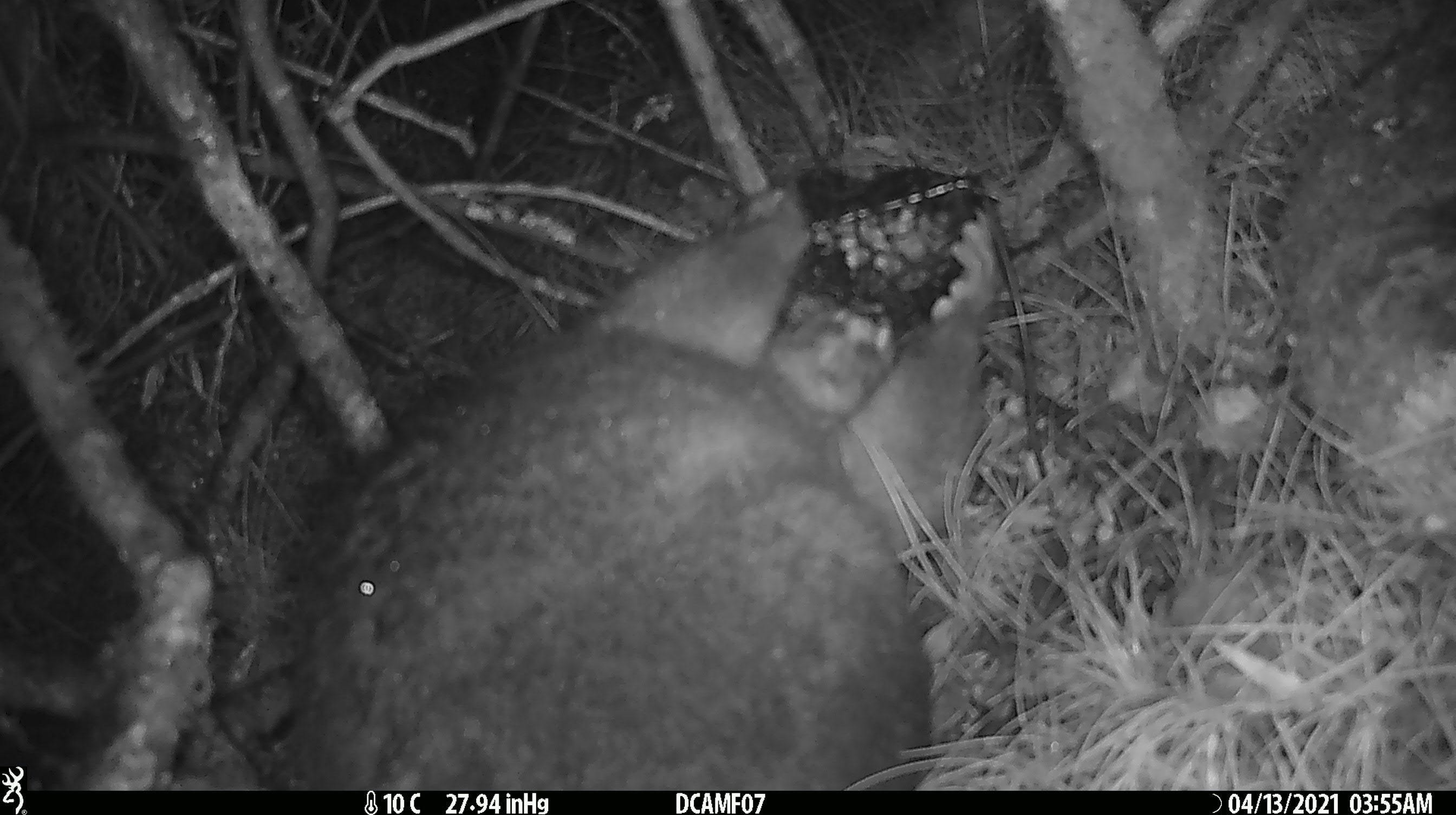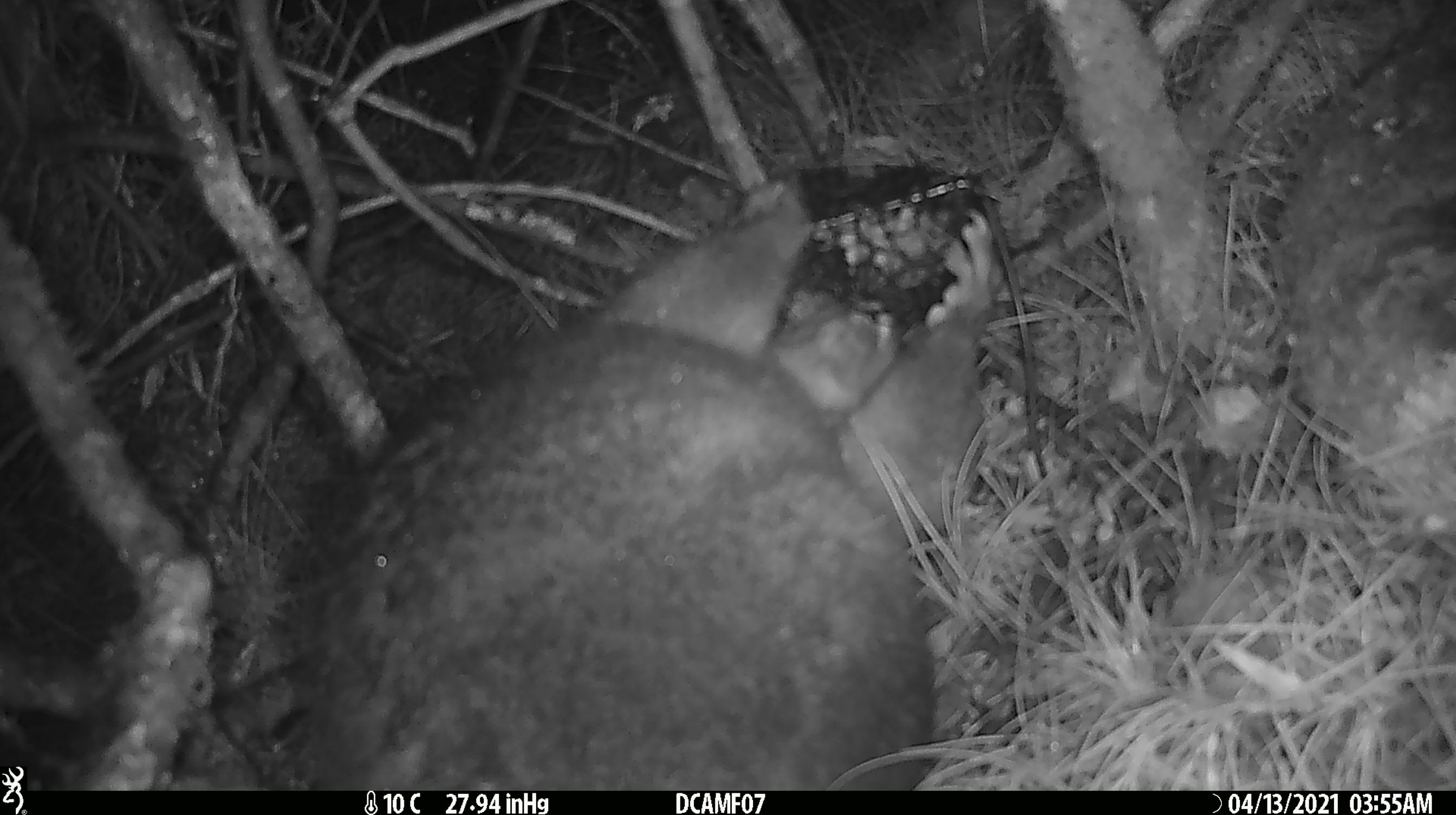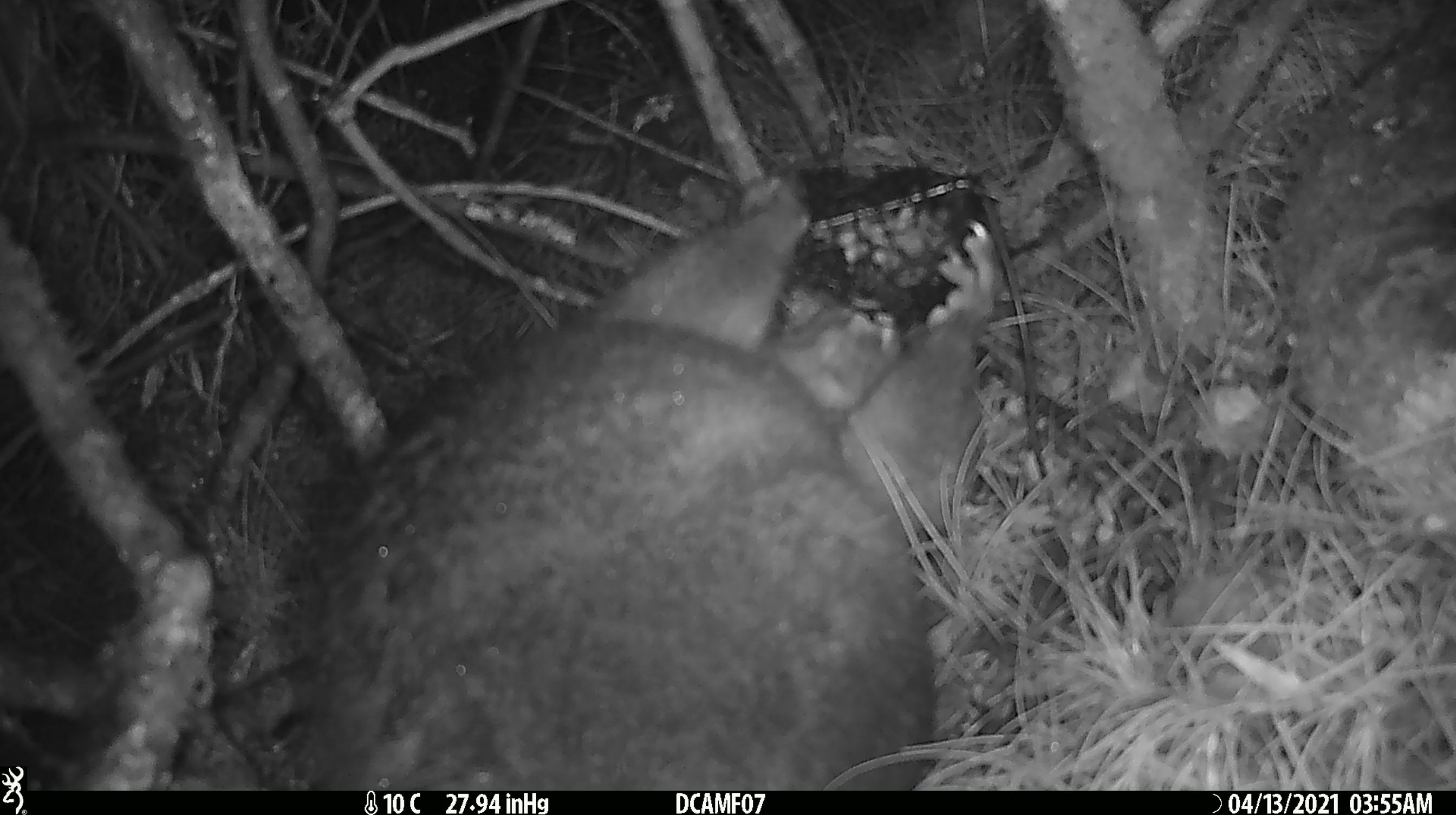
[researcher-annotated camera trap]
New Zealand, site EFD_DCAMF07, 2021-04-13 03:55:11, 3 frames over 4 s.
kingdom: Animalia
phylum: Chordata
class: Mammalia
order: Diprotodontia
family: Phalangeridae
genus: Trichosurus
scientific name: Trichosurus vulpecula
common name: common brushtail possum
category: possum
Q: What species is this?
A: Possum (common brushtail possum) (Trichosurus vulpecula).